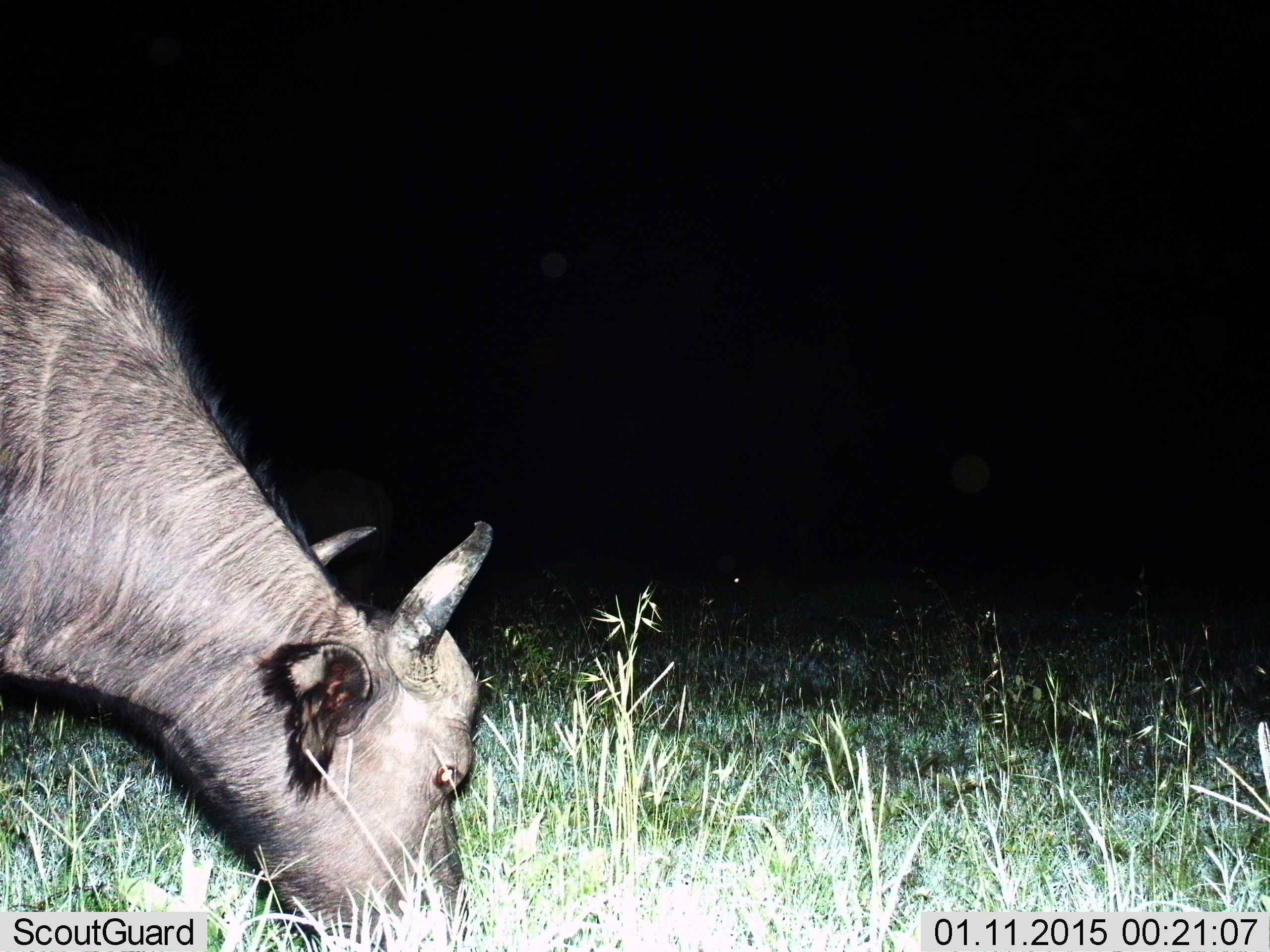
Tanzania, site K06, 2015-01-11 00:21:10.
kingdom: Animalia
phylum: Chordata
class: Mammalia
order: Artiodactyla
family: Bovidae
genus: Syncerus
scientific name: Syncerus caffer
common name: cape buffalo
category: buffalo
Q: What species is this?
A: Buffalo (cape buffalo) (Syncerus caffer).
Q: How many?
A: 1.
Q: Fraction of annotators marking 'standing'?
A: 20%.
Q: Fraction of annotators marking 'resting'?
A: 10%.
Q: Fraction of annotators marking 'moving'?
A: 0%.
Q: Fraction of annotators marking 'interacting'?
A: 0%.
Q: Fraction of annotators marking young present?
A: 10%.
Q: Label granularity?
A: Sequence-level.